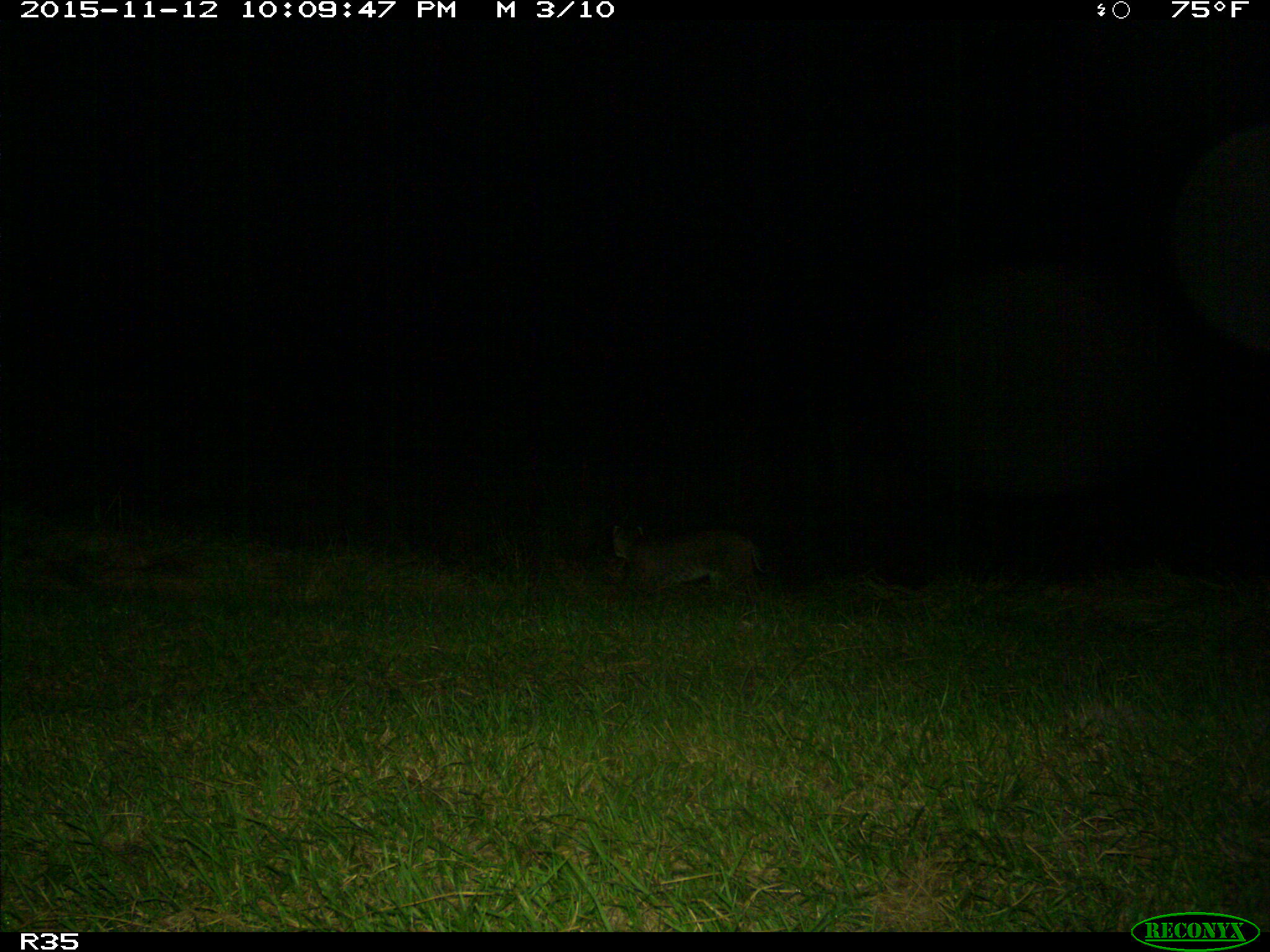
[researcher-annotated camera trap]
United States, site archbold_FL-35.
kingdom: Animalia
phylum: Chordata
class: Mammalia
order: Carnivora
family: Felidae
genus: Lynx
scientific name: Lynx rufus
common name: bobcat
Lynx rufus (bobcat).